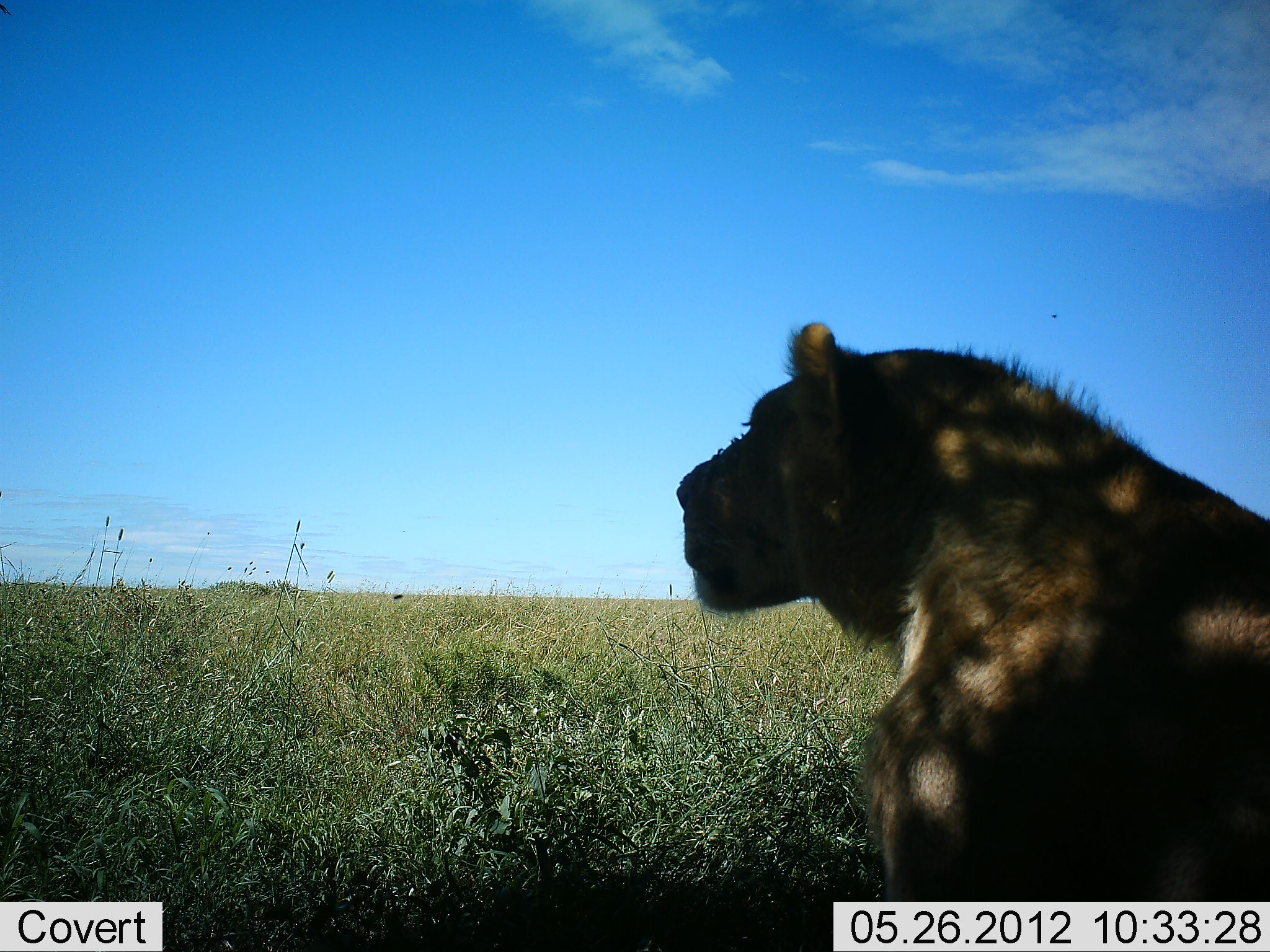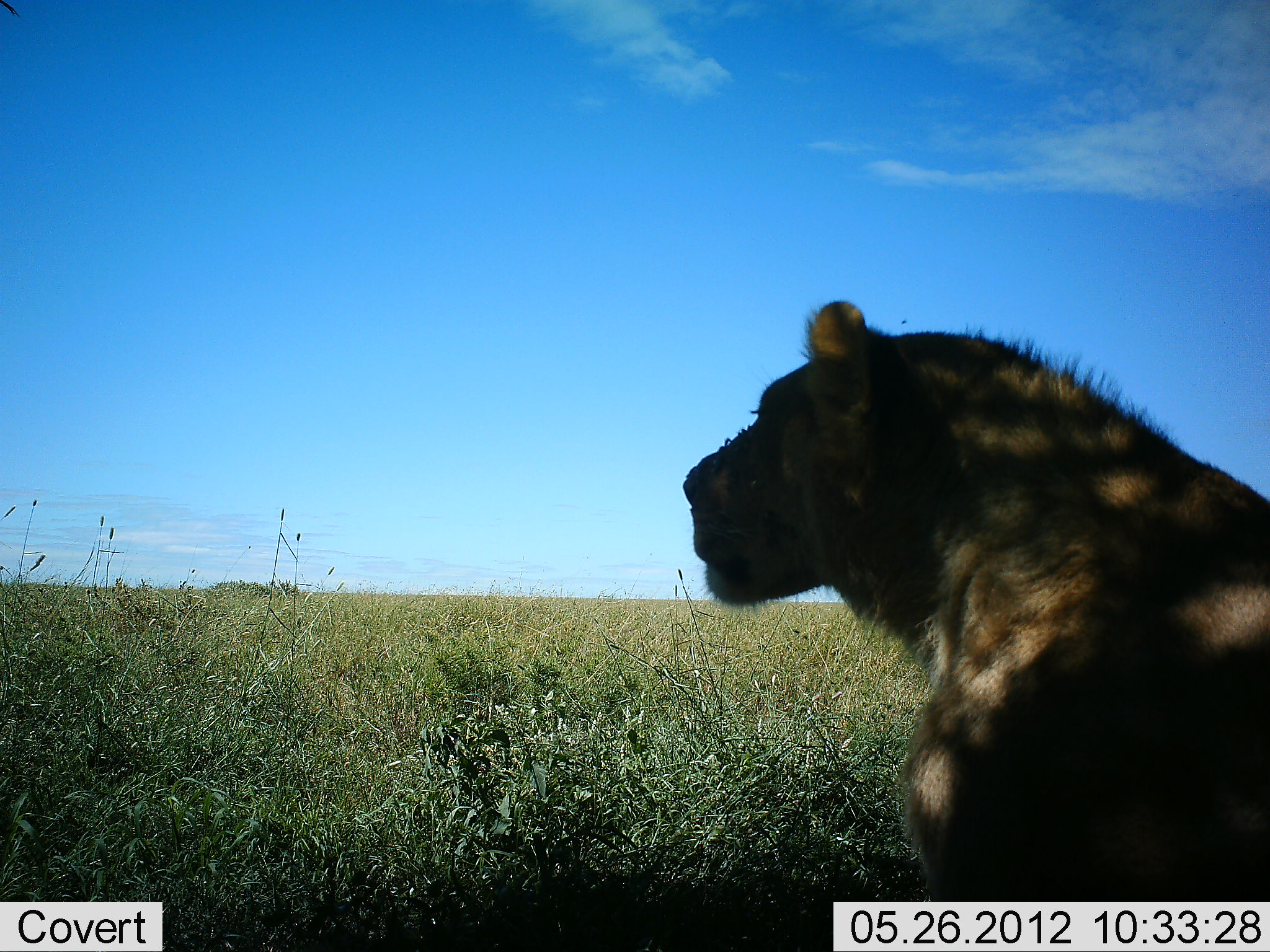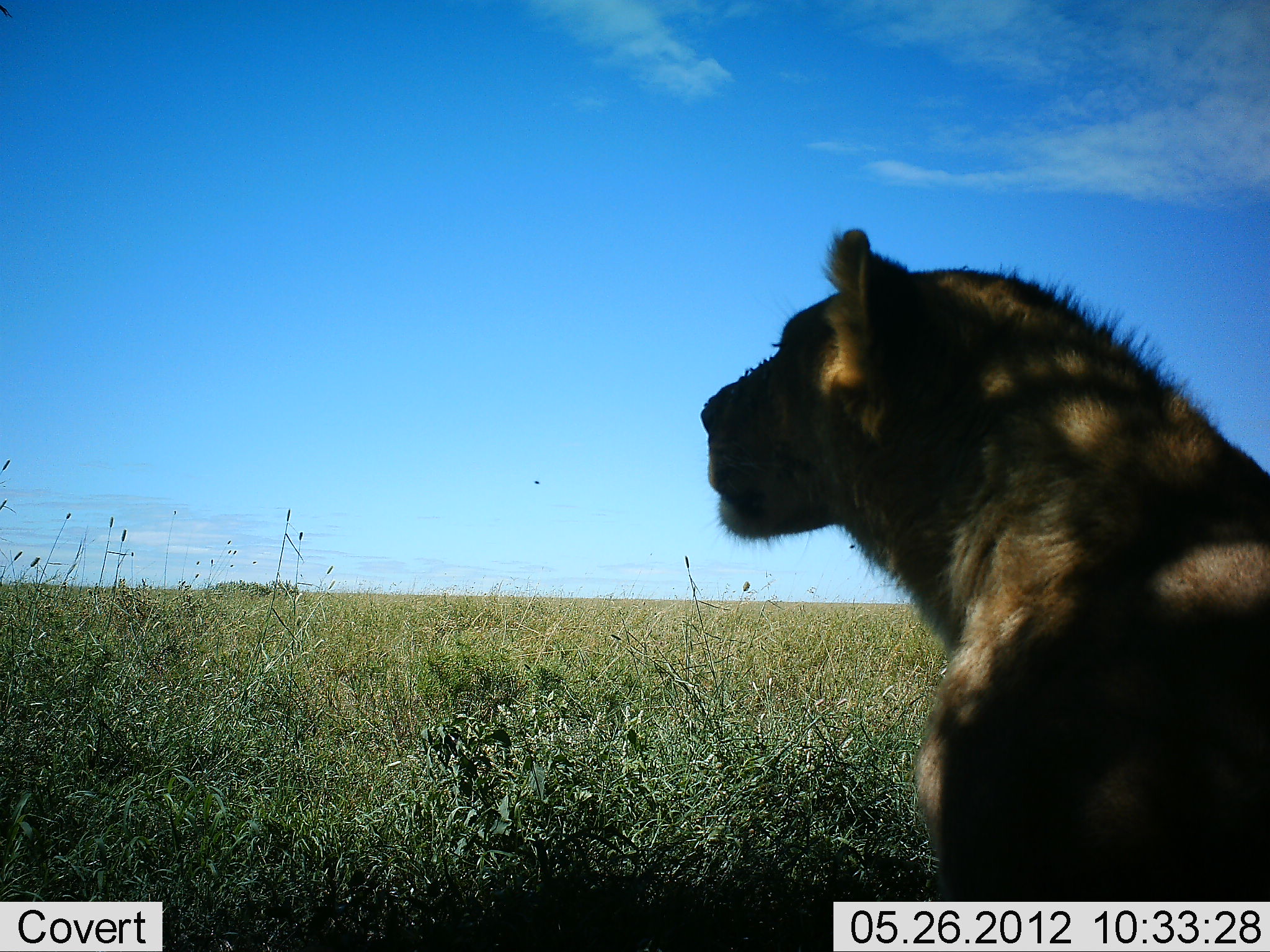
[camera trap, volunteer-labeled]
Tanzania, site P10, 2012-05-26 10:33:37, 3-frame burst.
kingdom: Animalia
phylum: Chordata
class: Mammalia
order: Carnivora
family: Felidae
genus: Panthera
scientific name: Panthera leo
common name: lion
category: lionfemale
Lionfemale (lion) (Panthera leo), count 1. Behavior (volunteer vote fractions): standing 30%, resting 70%, moving 0%, interacting 0%. Young present (vote fraction): 0%. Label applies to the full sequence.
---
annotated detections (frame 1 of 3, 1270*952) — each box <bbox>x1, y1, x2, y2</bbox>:
animal: <bbox>666, 317, 1270, 902</bbox>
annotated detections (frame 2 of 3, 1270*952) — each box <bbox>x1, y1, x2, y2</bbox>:
animal: <bbox>677, 296, 1270, 902</bbox>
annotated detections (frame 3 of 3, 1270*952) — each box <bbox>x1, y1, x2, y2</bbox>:
animal: <bbox>699, 223, 1270, 902</bbox>